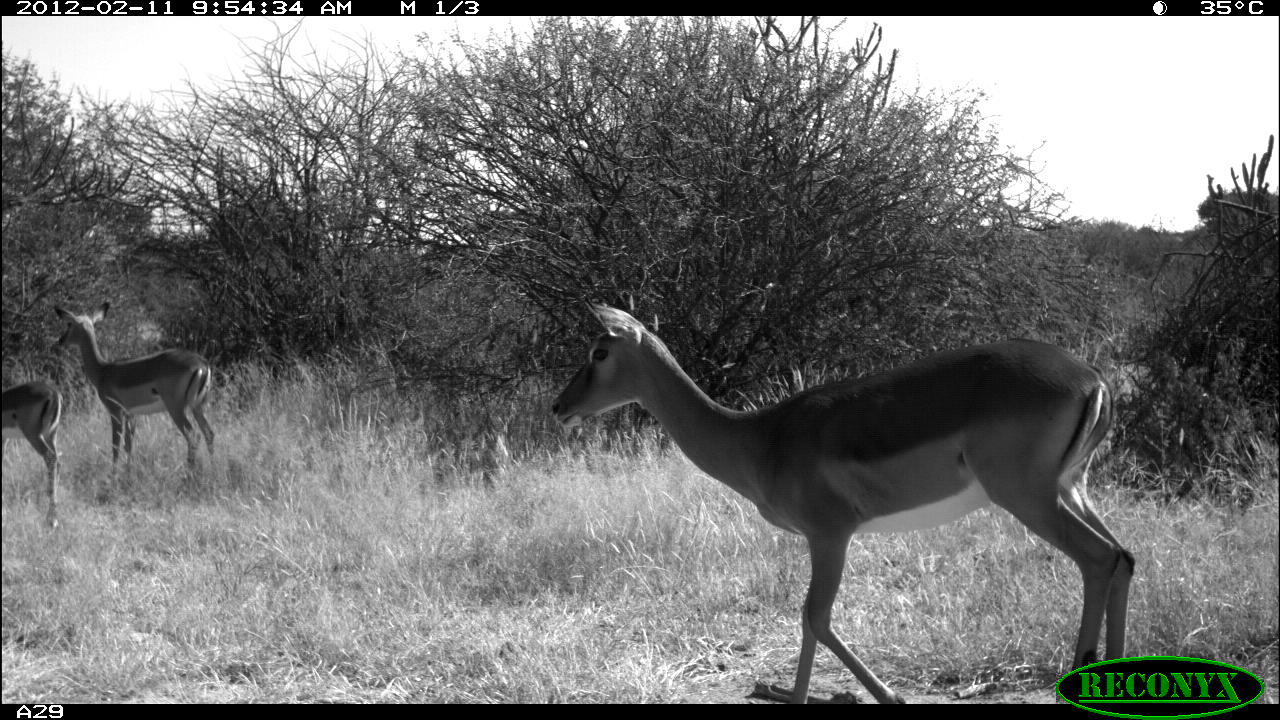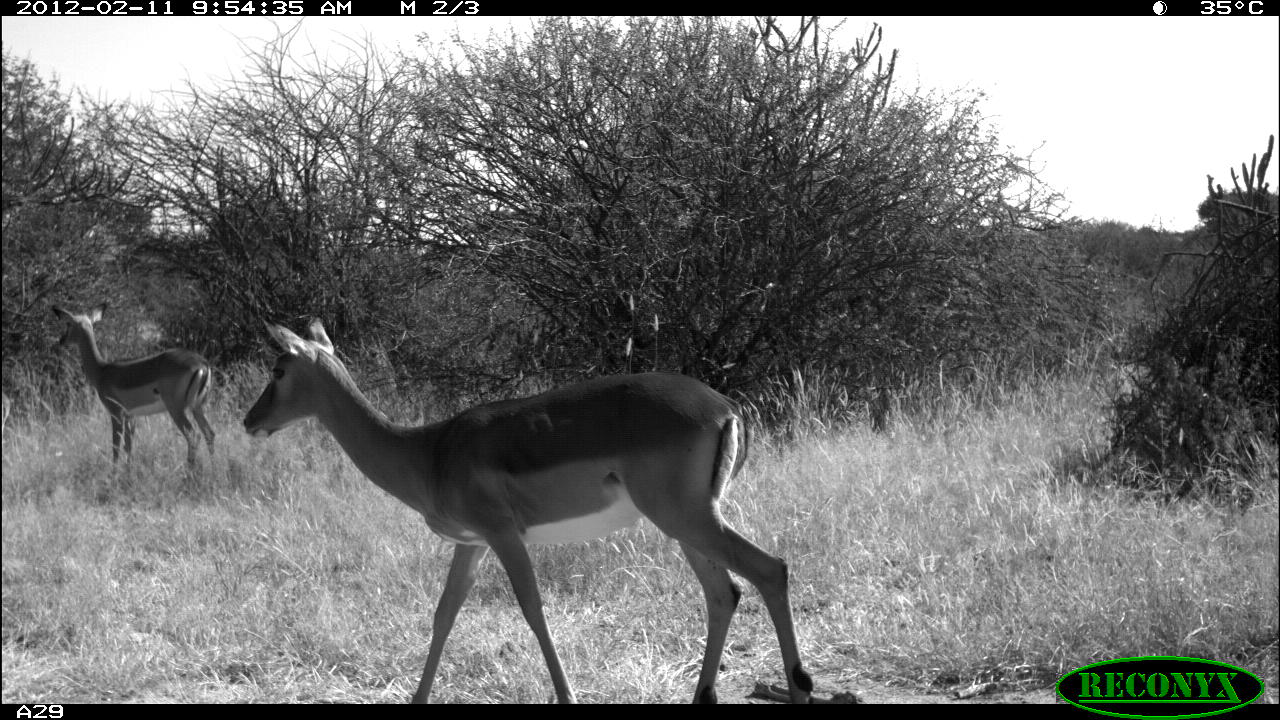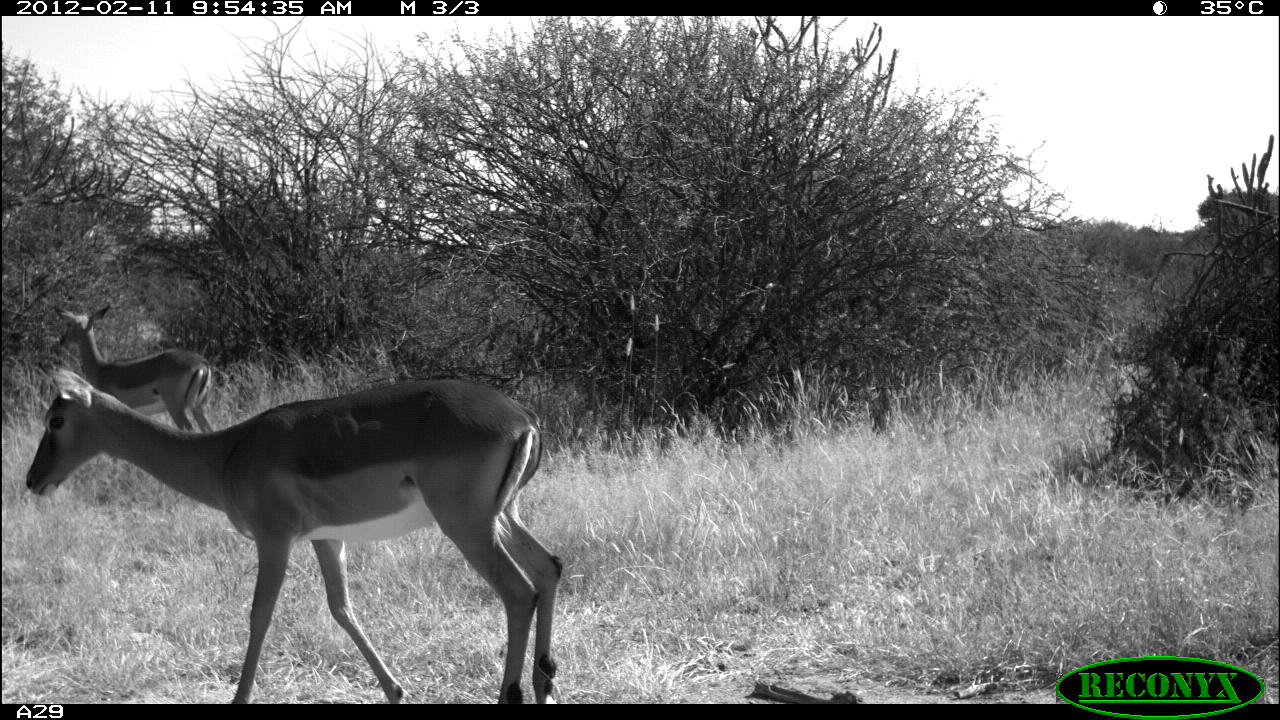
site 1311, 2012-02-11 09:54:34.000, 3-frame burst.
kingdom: Animalia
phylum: Chordata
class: Mammalia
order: Artiodactyla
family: Bovidae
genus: Aepyceros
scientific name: Aepyceros melampus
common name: impala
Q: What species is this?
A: Aepyceros melampus (impala).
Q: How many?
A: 3.